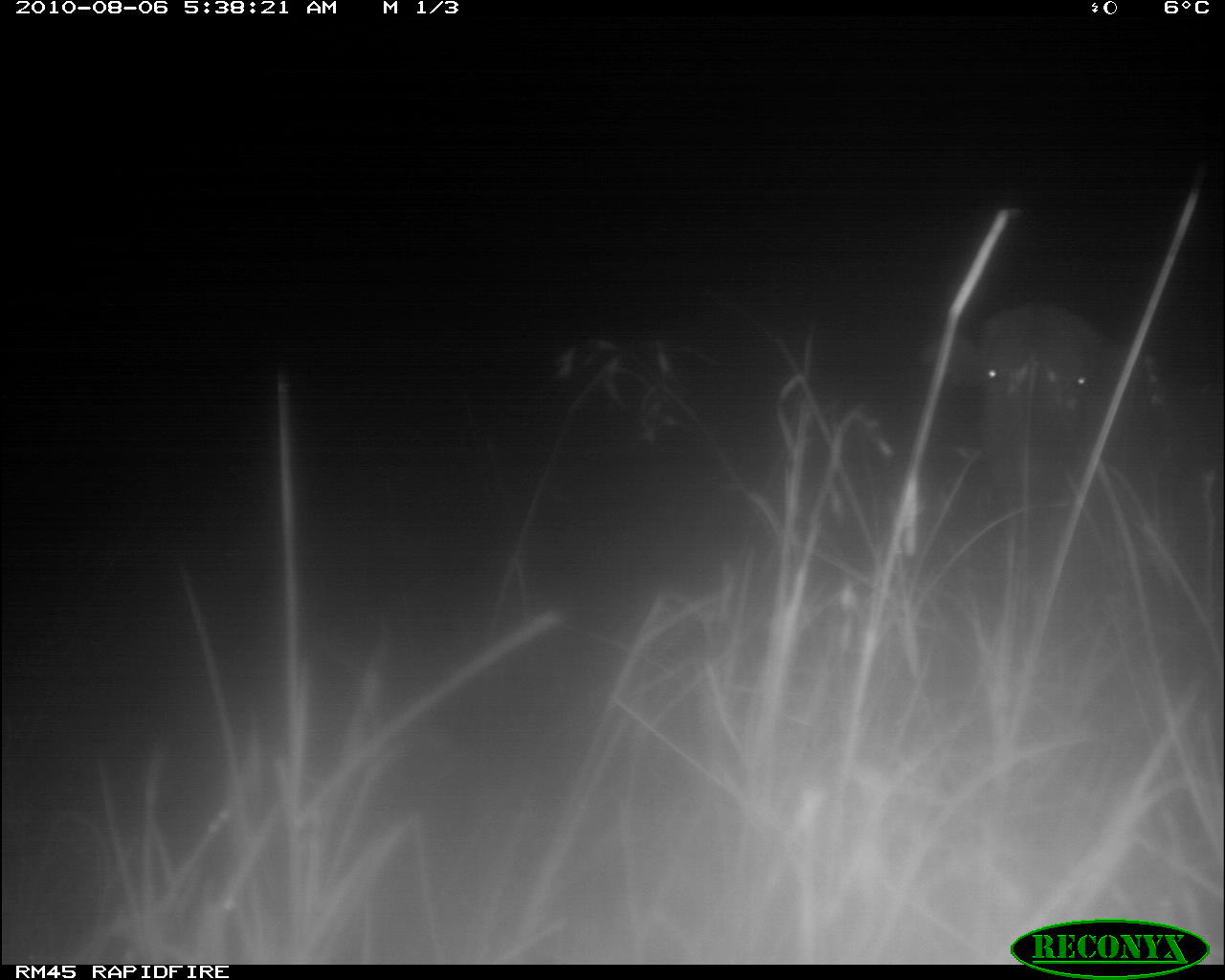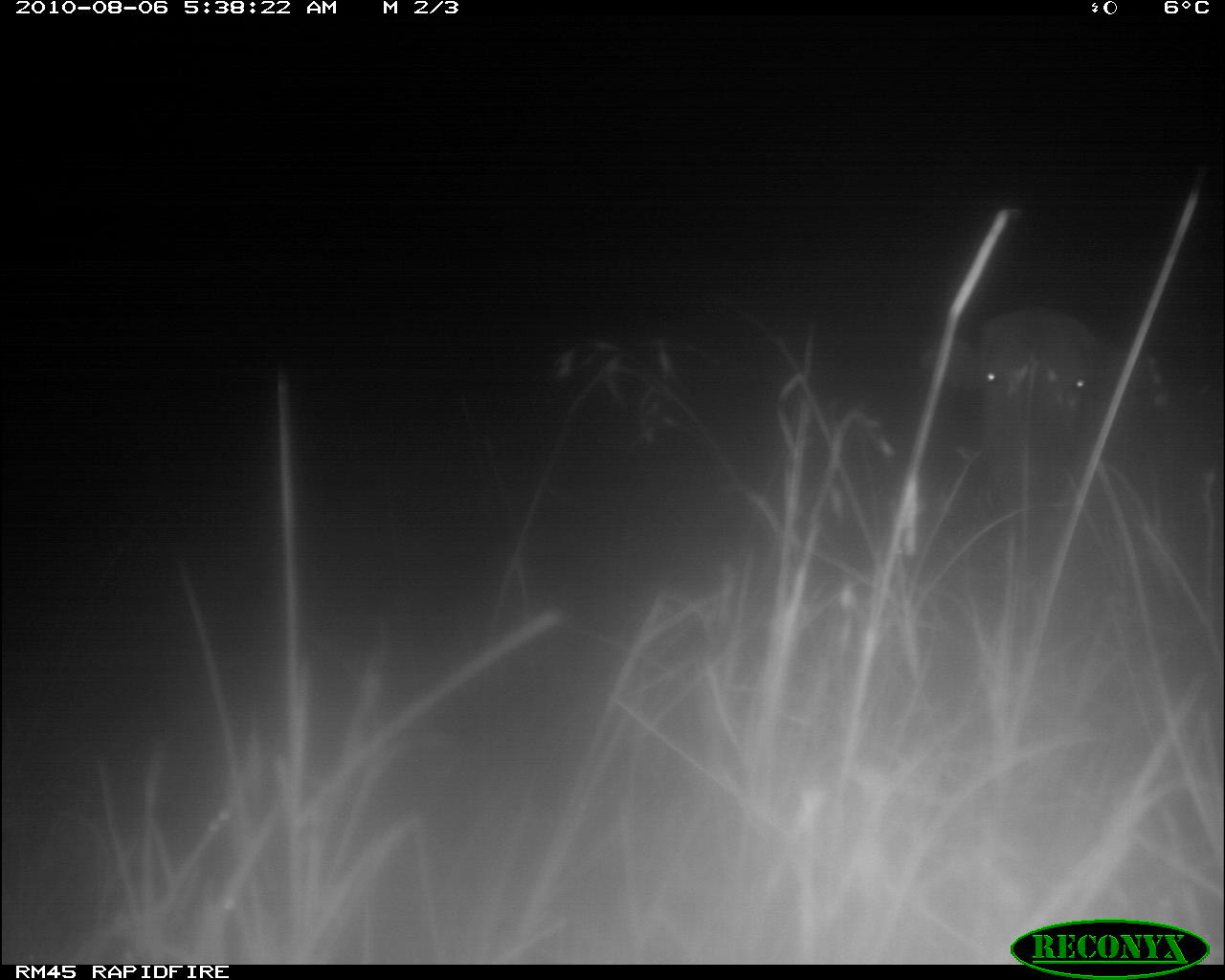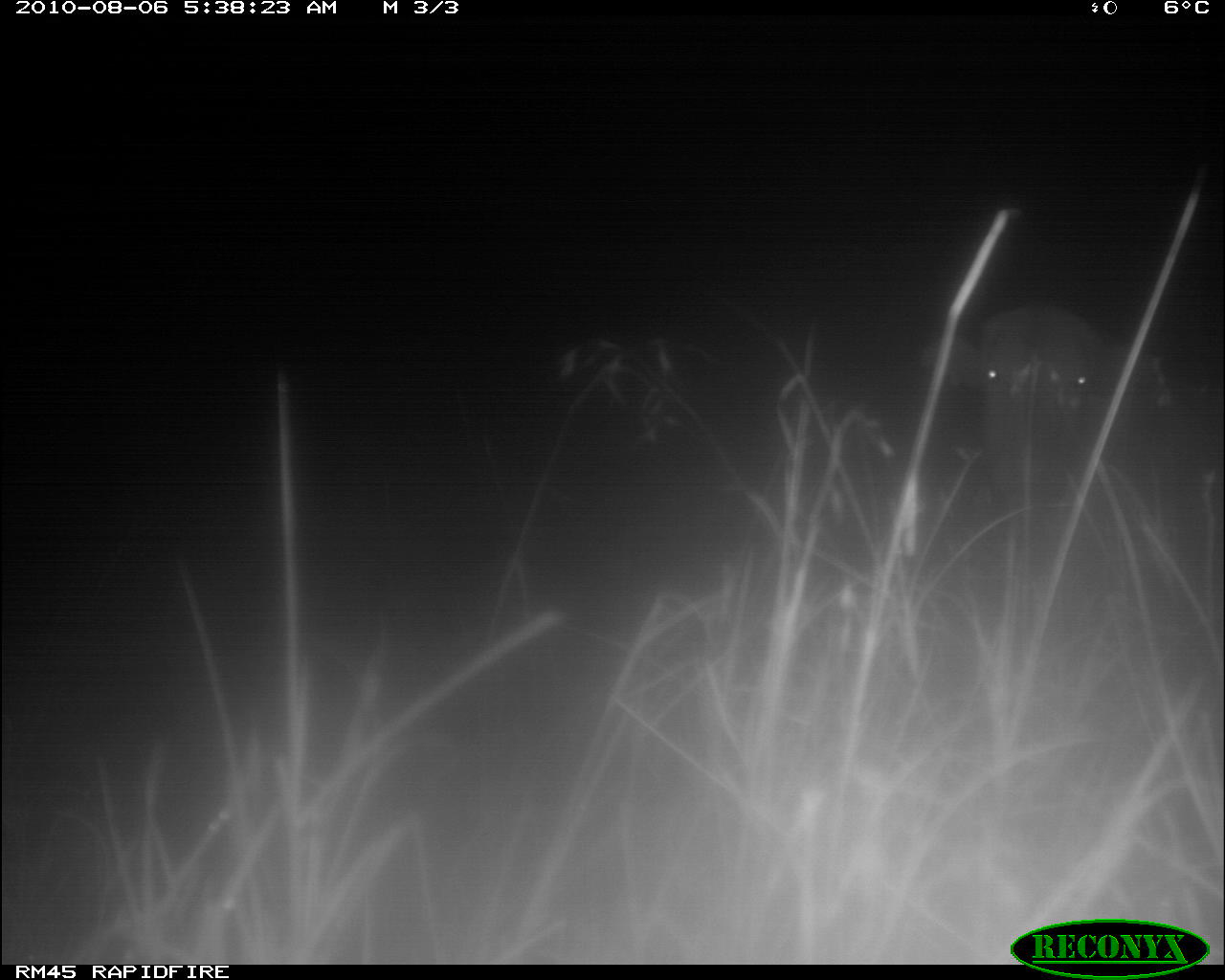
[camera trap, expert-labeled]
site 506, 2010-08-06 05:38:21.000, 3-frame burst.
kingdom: Animalia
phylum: Chordata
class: Mammalia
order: Artiodactyla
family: Bovidae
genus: Bos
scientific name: Bos taurus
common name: domestic cattle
Bos taurus (domestic cattle), count 1.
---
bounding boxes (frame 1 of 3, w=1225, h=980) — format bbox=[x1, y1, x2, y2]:
bos taurus: bbox=[920, 294, 1225, 610]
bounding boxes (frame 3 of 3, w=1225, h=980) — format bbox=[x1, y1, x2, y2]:
bos taurus: bbox=[920, 301, 1179, 591]